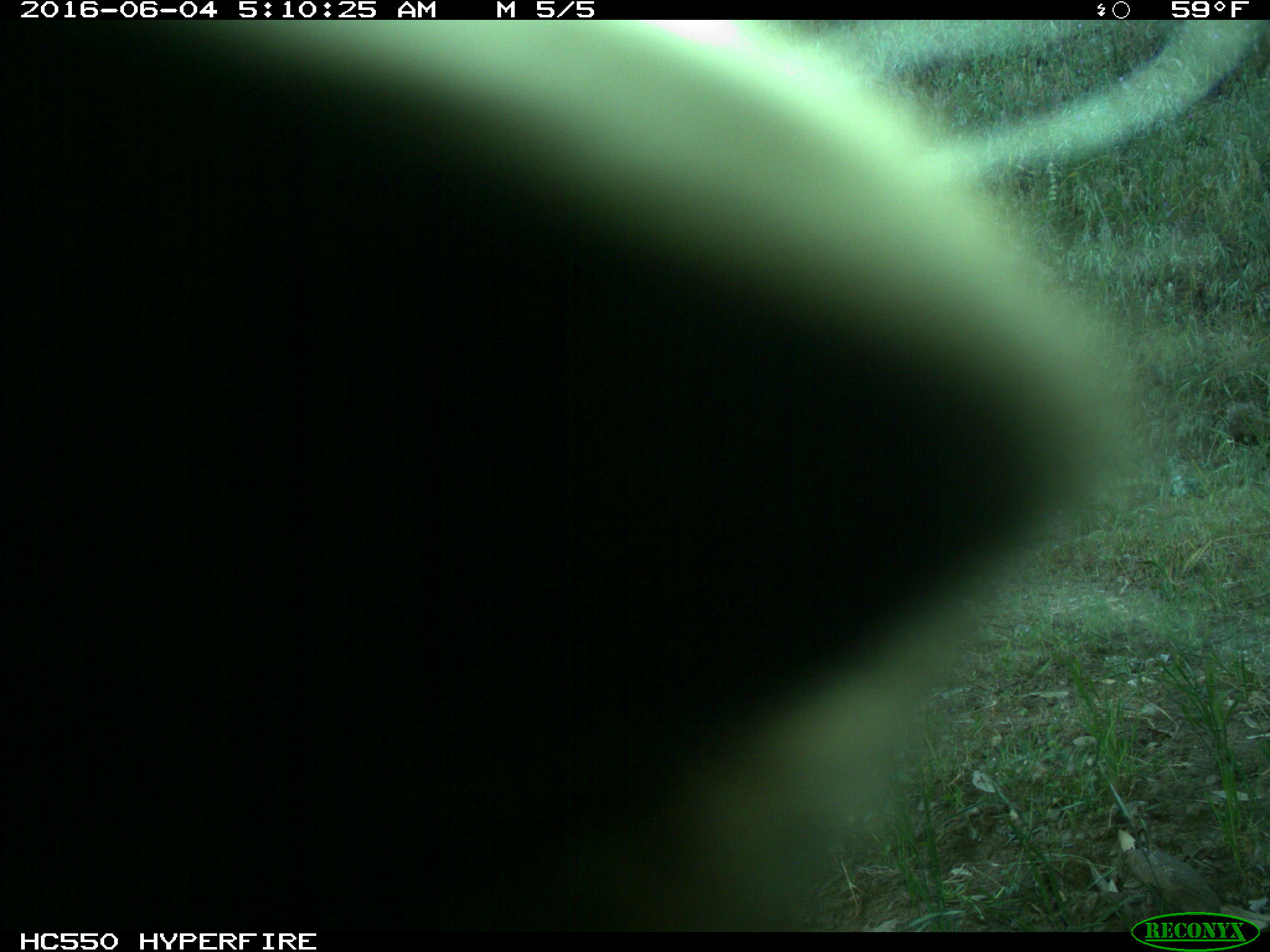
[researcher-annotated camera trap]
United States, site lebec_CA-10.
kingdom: Animalia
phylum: Chordata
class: Mammalia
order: Artiodactyla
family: Cervidae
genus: Cervus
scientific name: Cervus canadensis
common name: elk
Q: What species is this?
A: Cervus canadensis (elk).